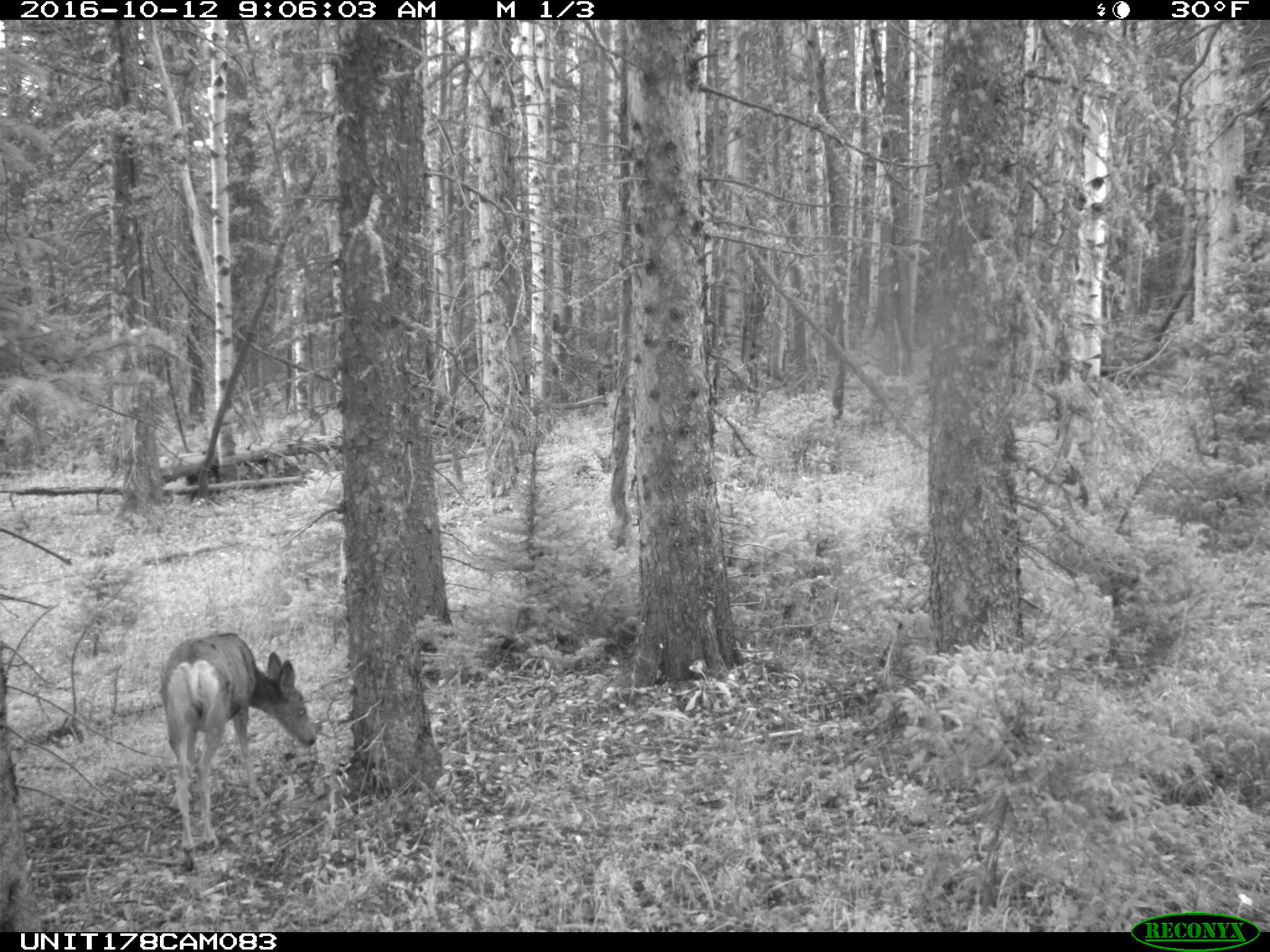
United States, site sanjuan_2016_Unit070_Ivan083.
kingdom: Animalia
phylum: Chordata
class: Mammalia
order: Artiodactyla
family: Cervidae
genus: Odocoileus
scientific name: Odocoileus hemionus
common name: mule deer